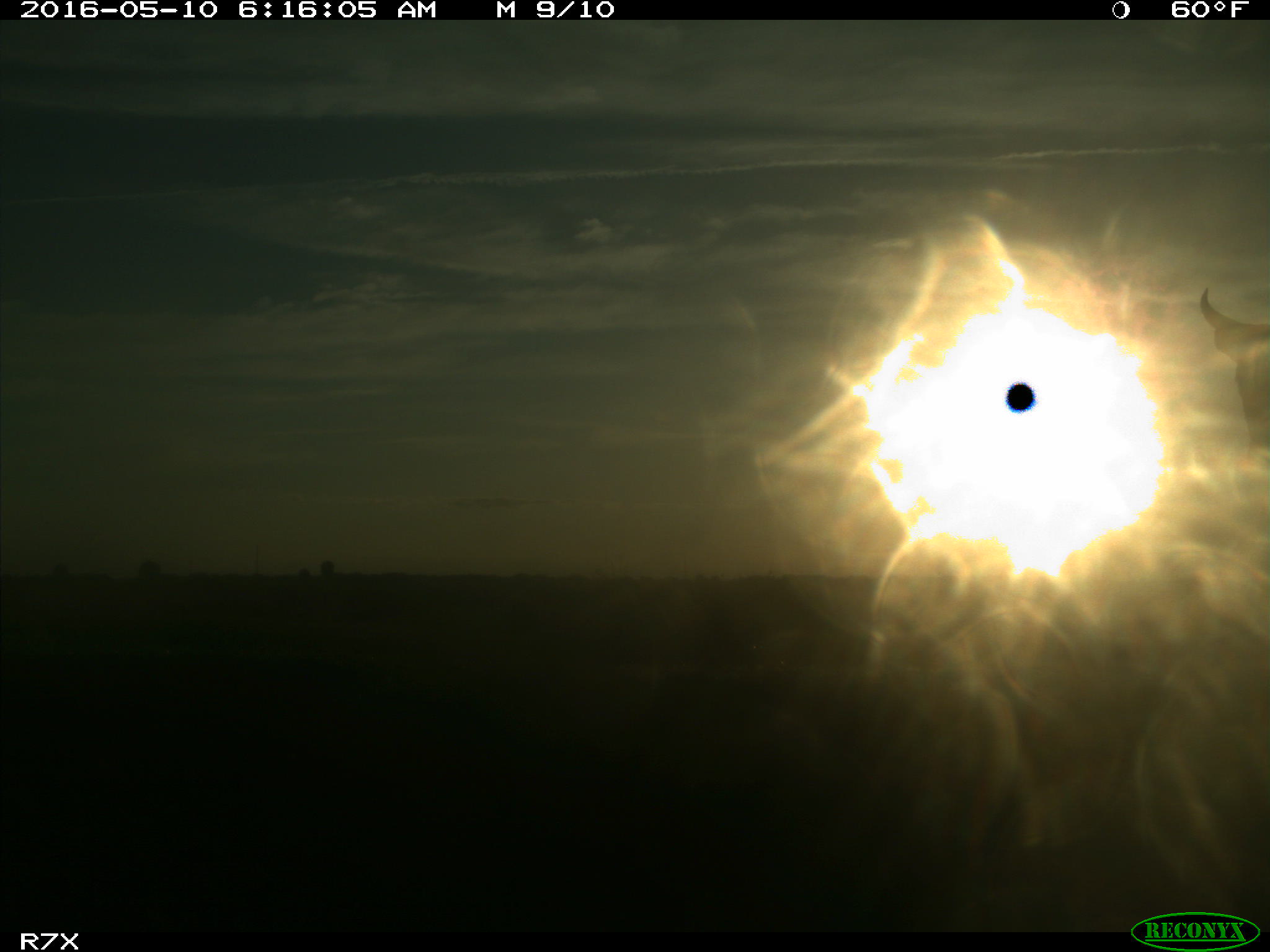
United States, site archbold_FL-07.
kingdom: Animalia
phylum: Chordata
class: Mammalia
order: Artiodactyla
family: Bovidae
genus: Bos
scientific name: Bos taurus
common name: domestic cow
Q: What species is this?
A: Bos taurus (domestic cow).